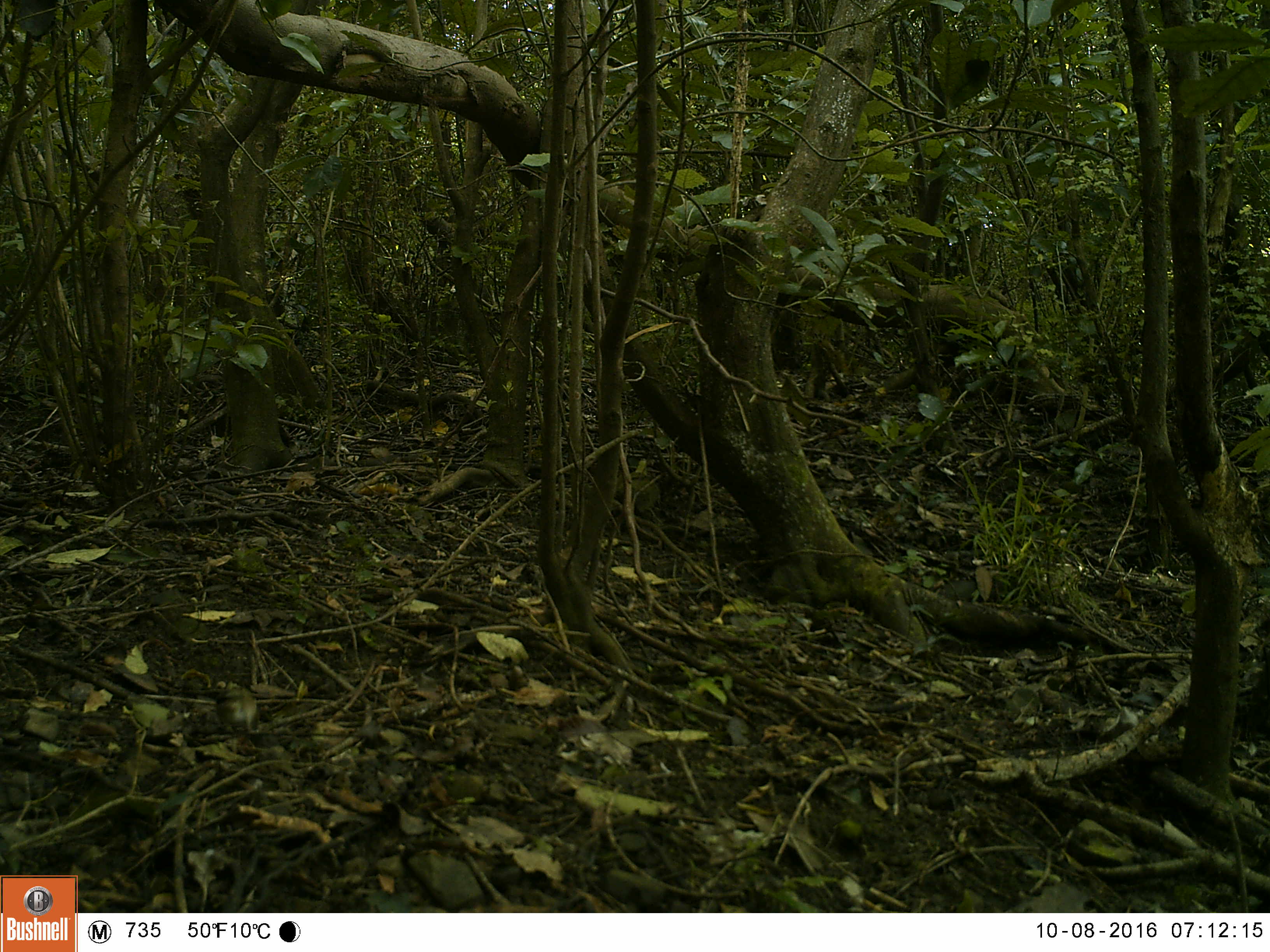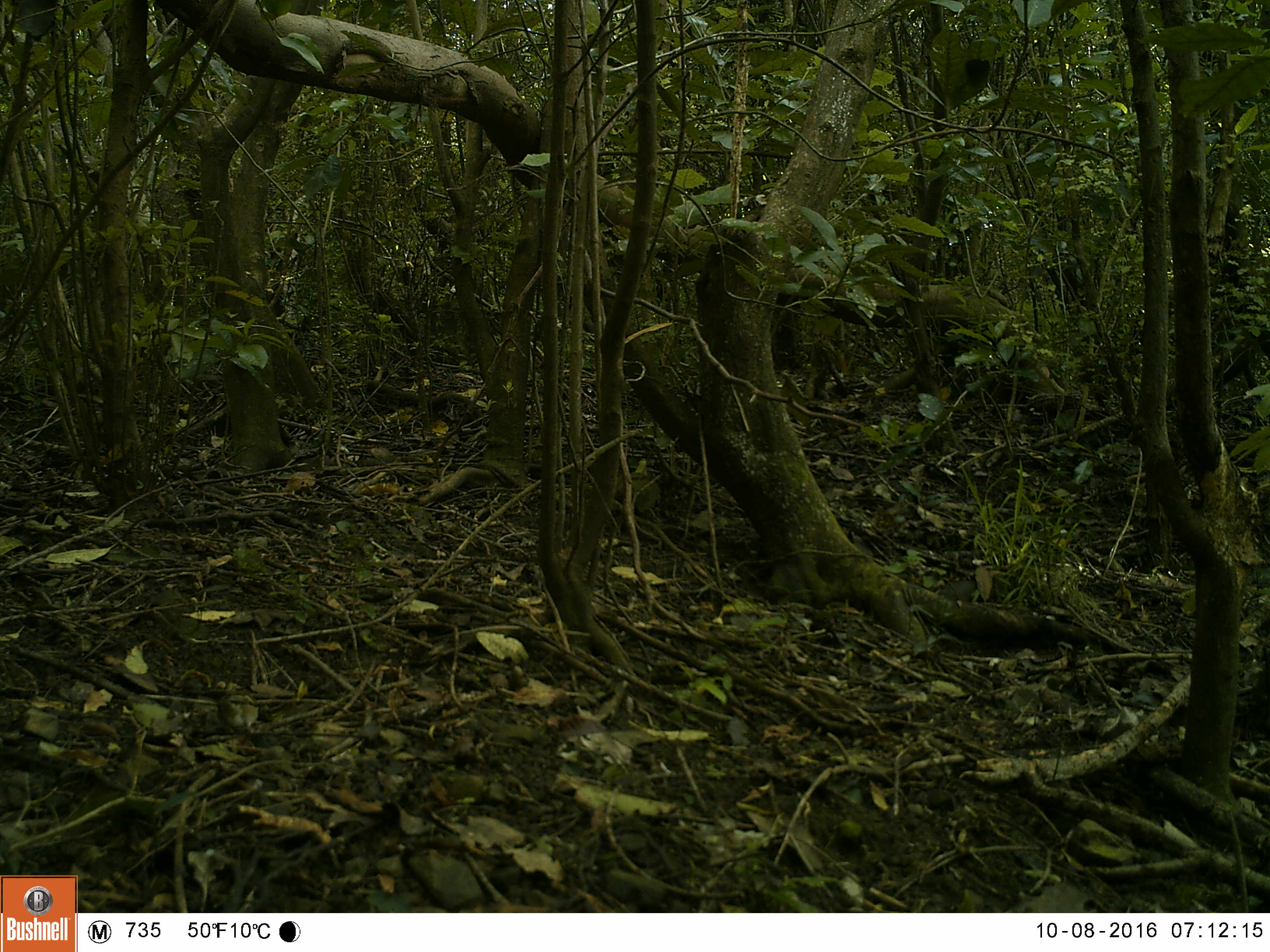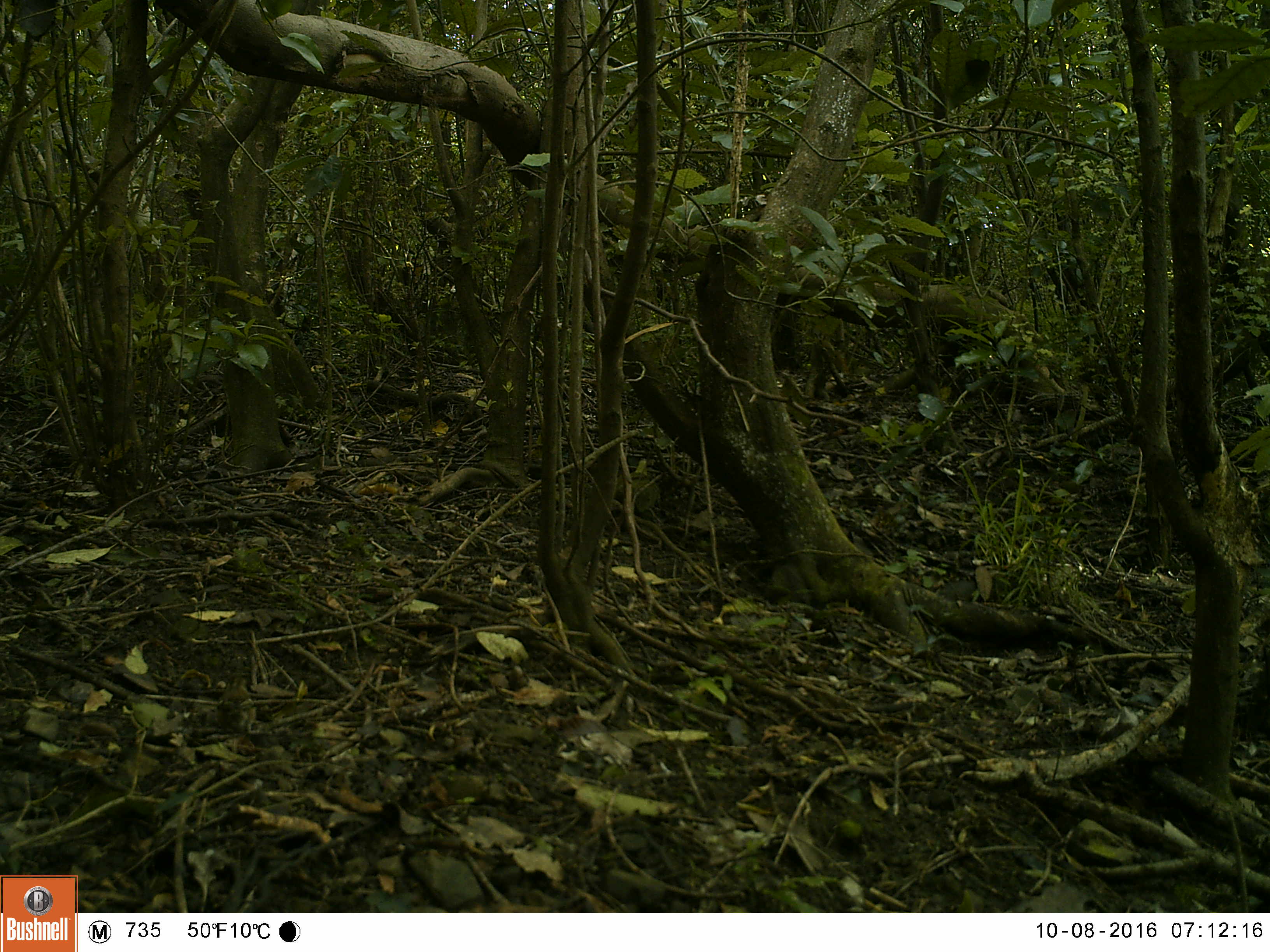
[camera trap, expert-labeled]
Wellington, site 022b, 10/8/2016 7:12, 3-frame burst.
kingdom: Animalia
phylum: Chordata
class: Aves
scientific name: Aves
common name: bird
Bird (Aves).